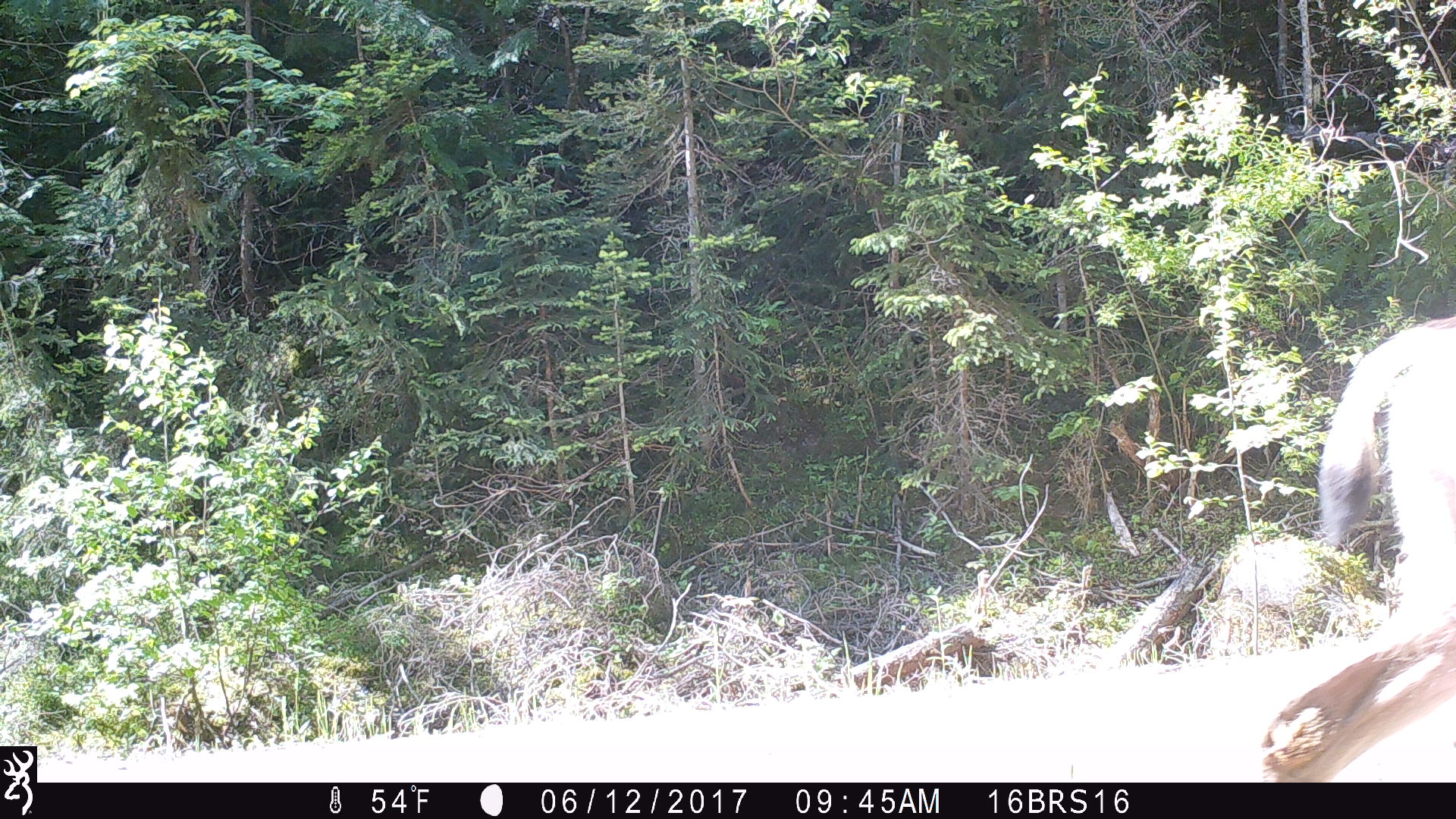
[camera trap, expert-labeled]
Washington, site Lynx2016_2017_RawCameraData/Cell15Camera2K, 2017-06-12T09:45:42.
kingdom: Animalia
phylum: Chordata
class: Mammalia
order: Artiodactyla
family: Cervidae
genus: Odocoileus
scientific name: Odocoileus hemionus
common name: mule deer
Odocoileus hemionus (mule deer). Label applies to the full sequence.